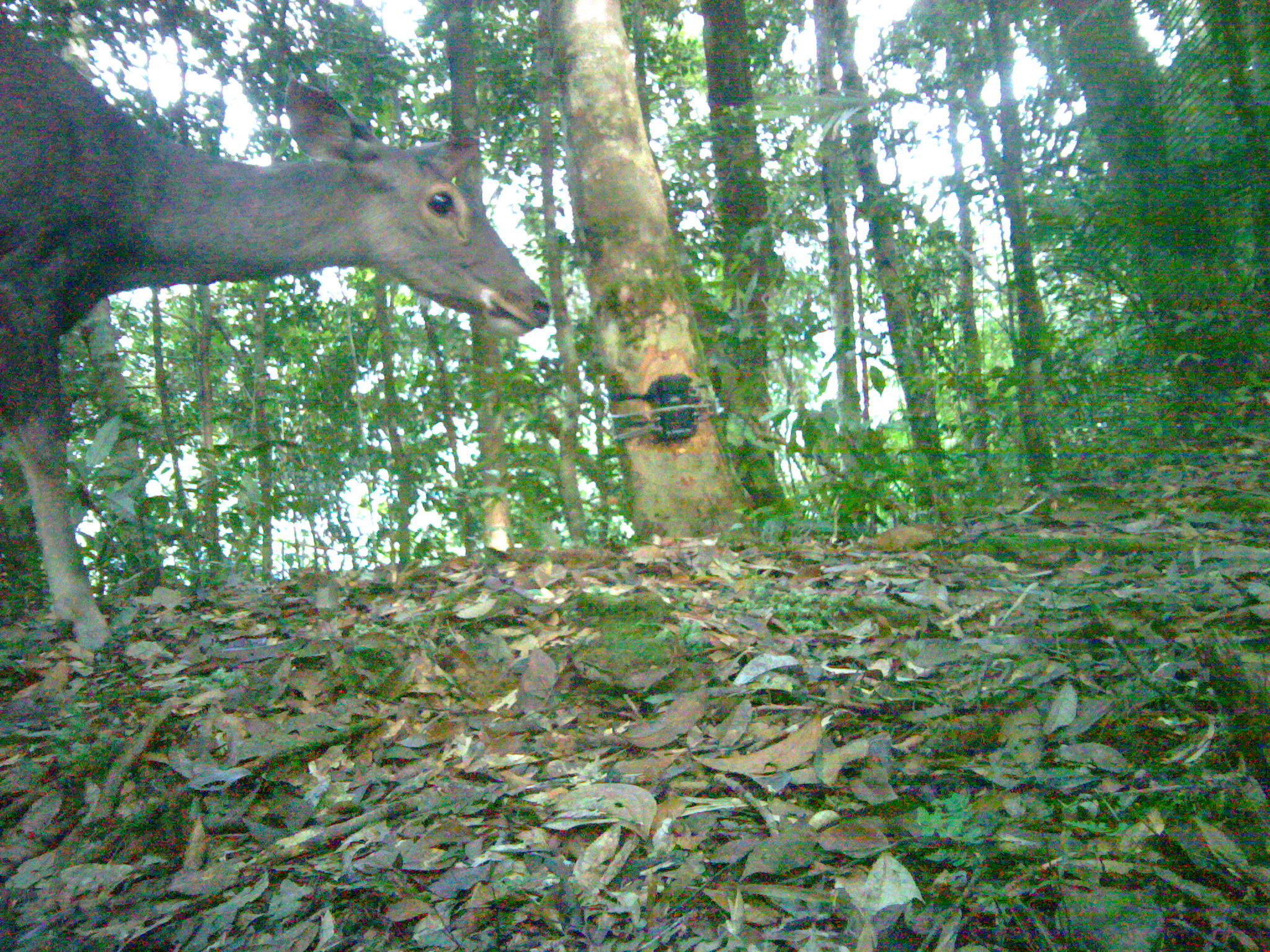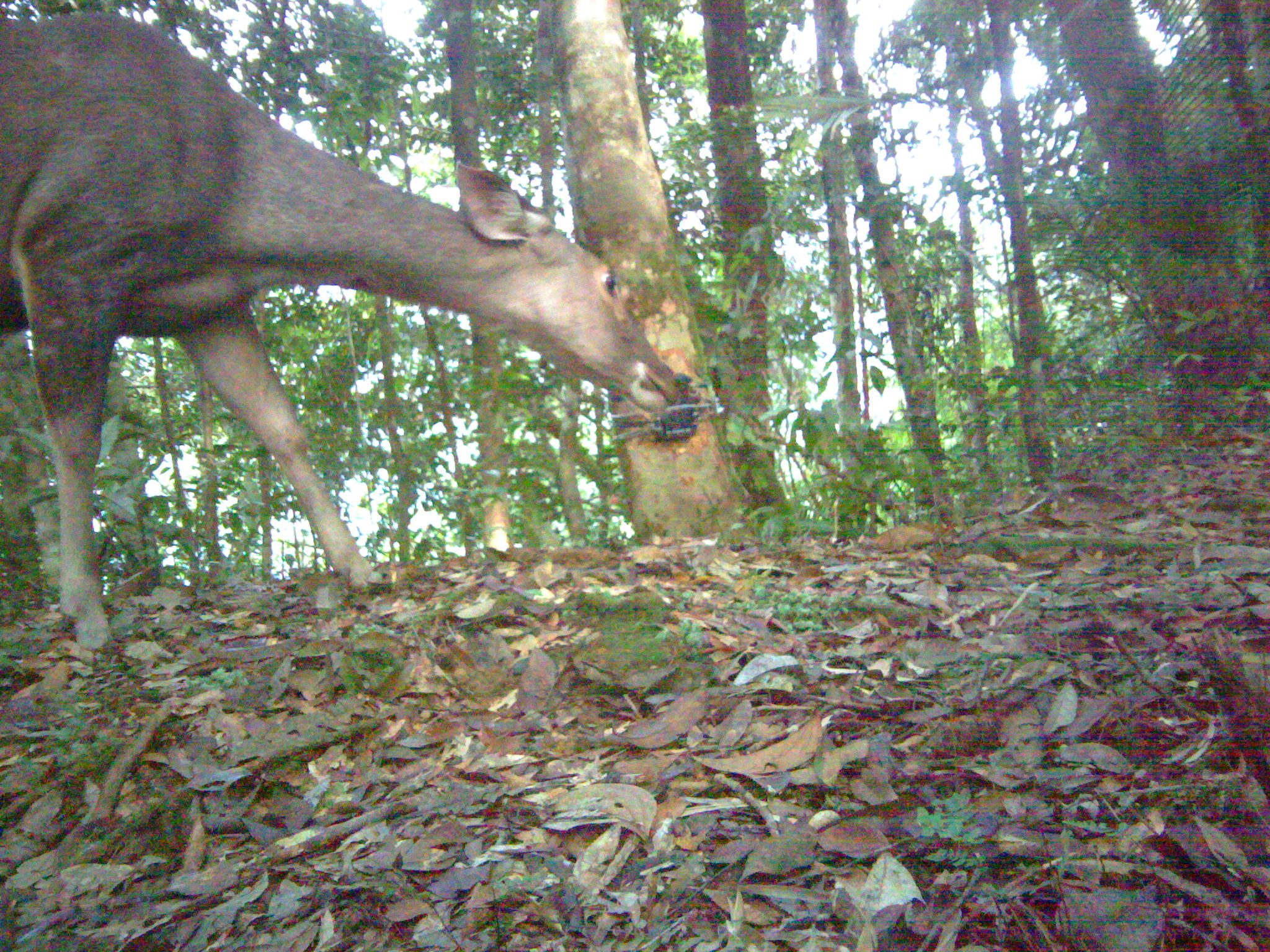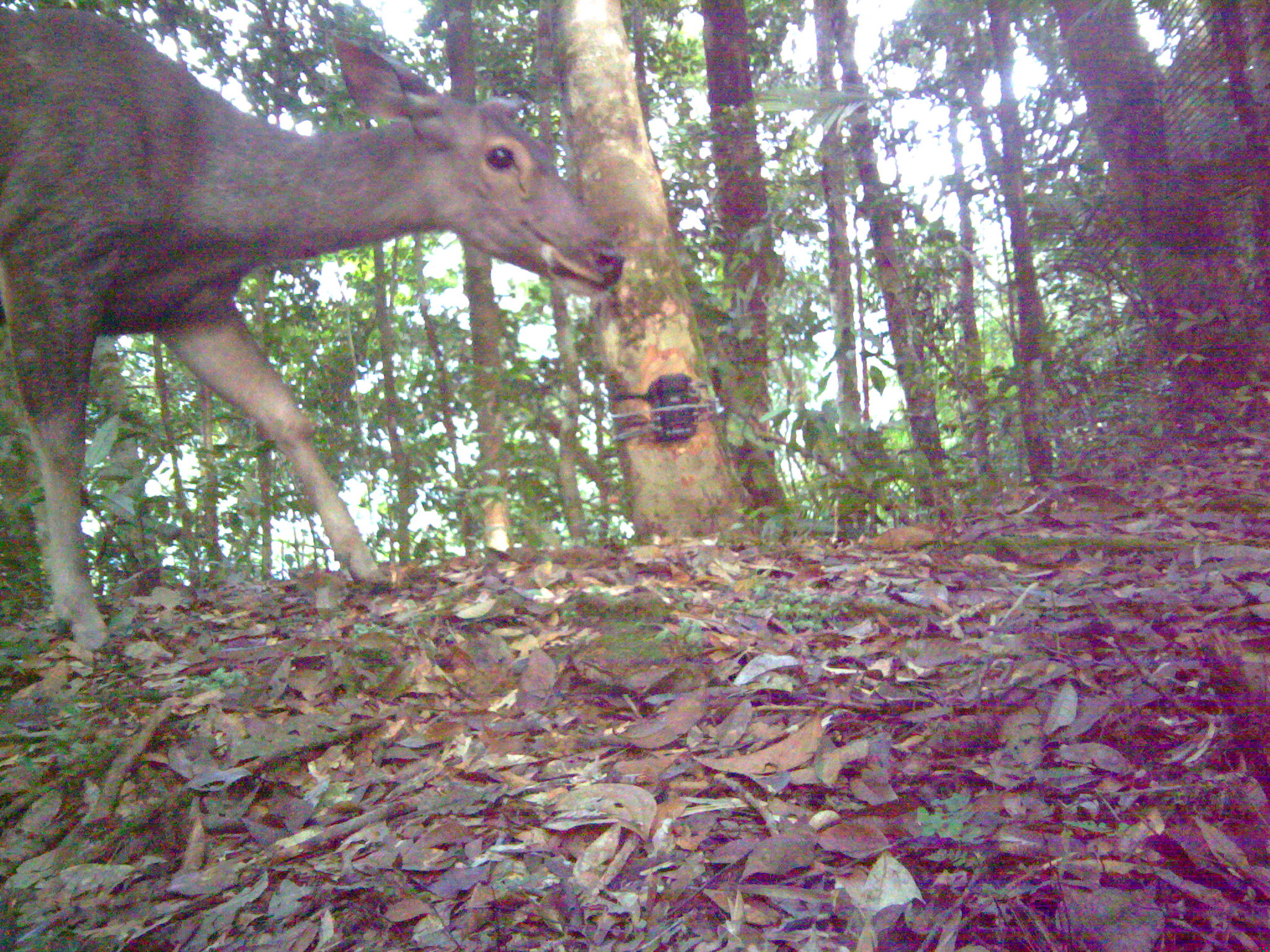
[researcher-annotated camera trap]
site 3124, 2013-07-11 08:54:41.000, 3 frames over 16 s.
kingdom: Animalia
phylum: Chordata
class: Mammalia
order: Artiodactyla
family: Cervidae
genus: Rusa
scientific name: Rusa unicolor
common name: sambar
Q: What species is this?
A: Rusa unicolor (sambar).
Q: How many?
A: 1.